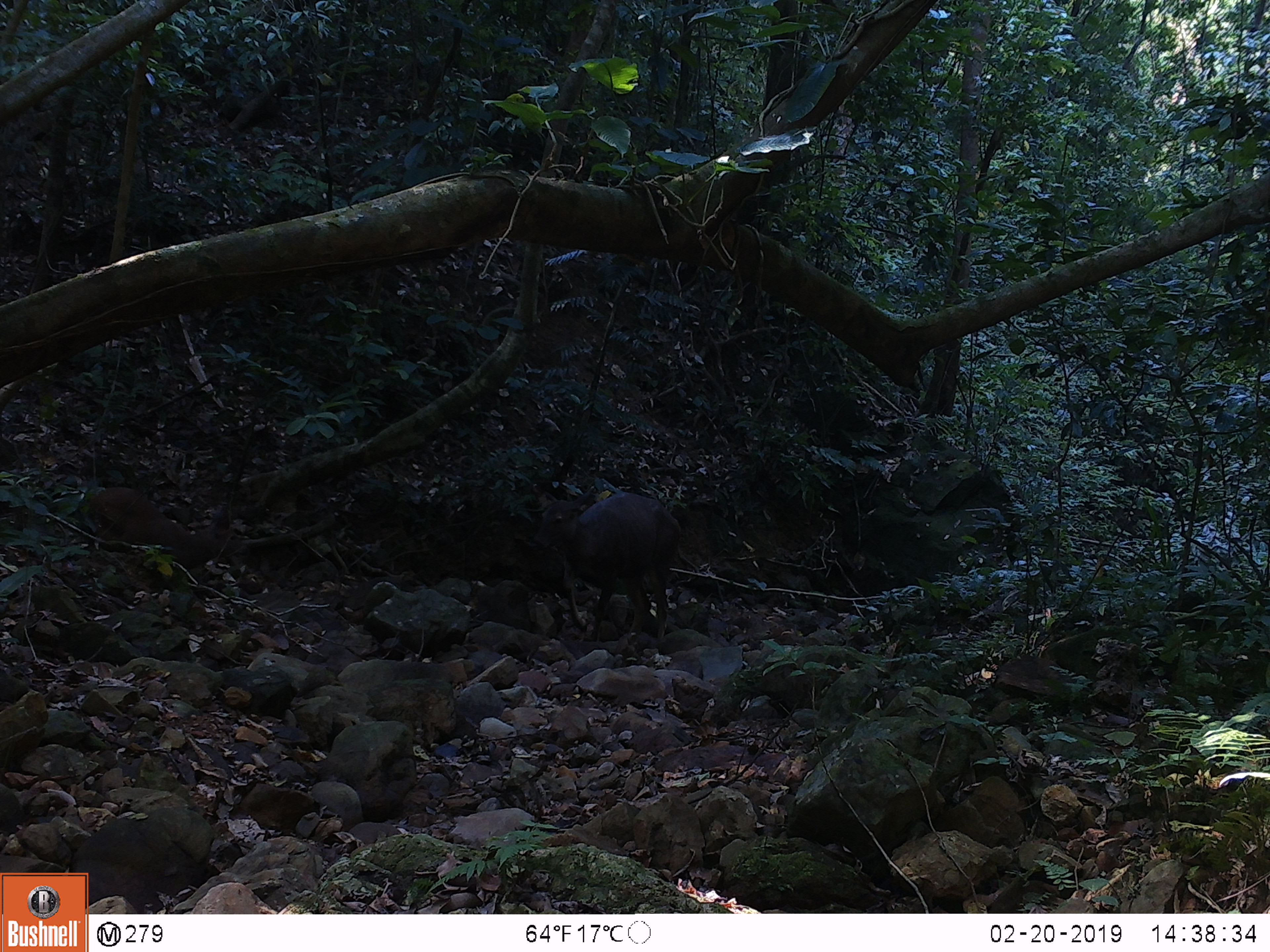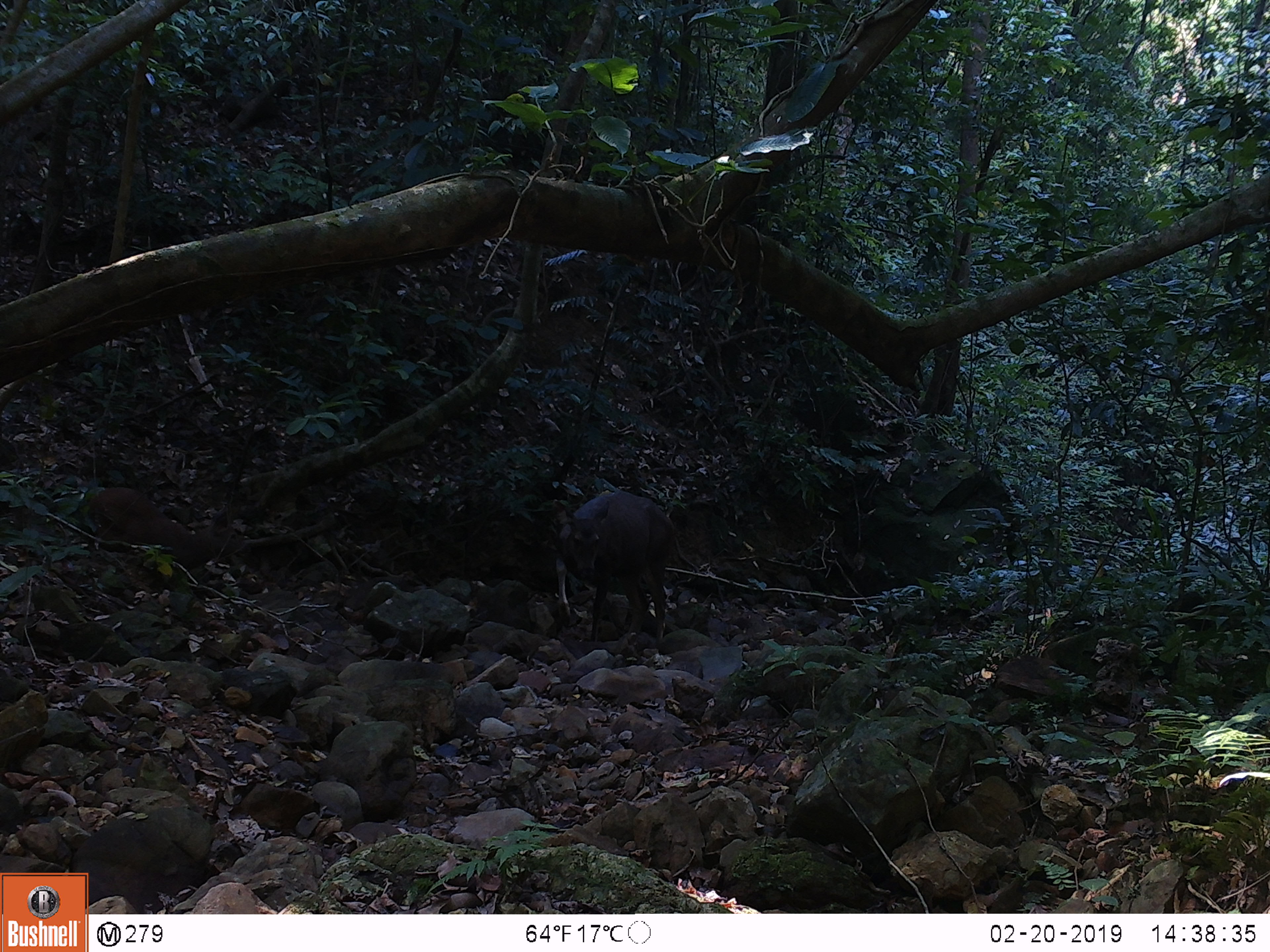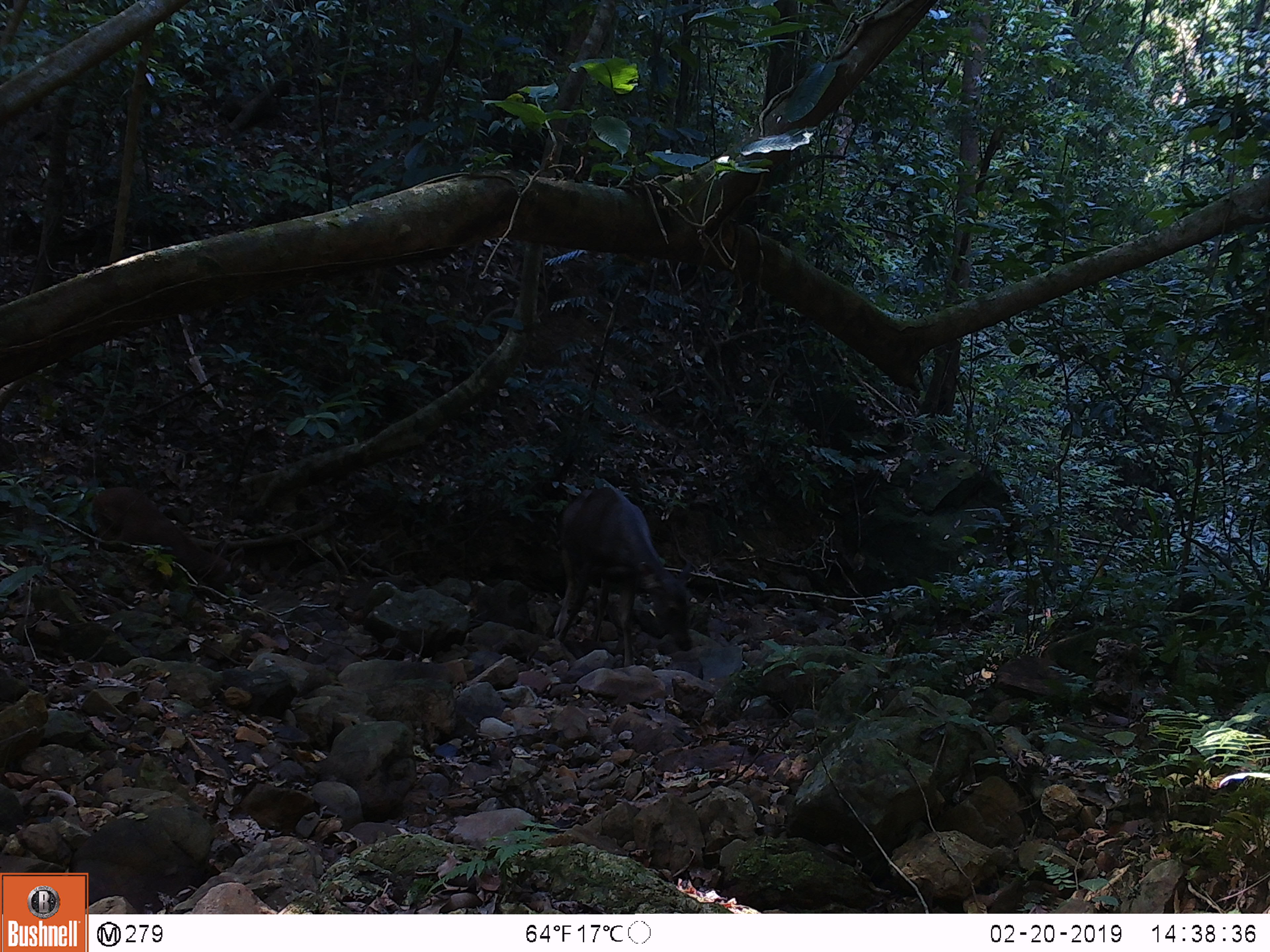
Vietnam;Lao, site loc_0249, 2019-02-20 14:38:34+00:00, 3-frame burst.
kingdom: Animalia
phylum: Chordata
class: Mammalia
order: Artiodactyla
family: Cervidae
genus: Rusa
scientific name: Rusa unicolor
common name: sambar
Sambar (Rusa unicolor). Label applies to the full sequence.